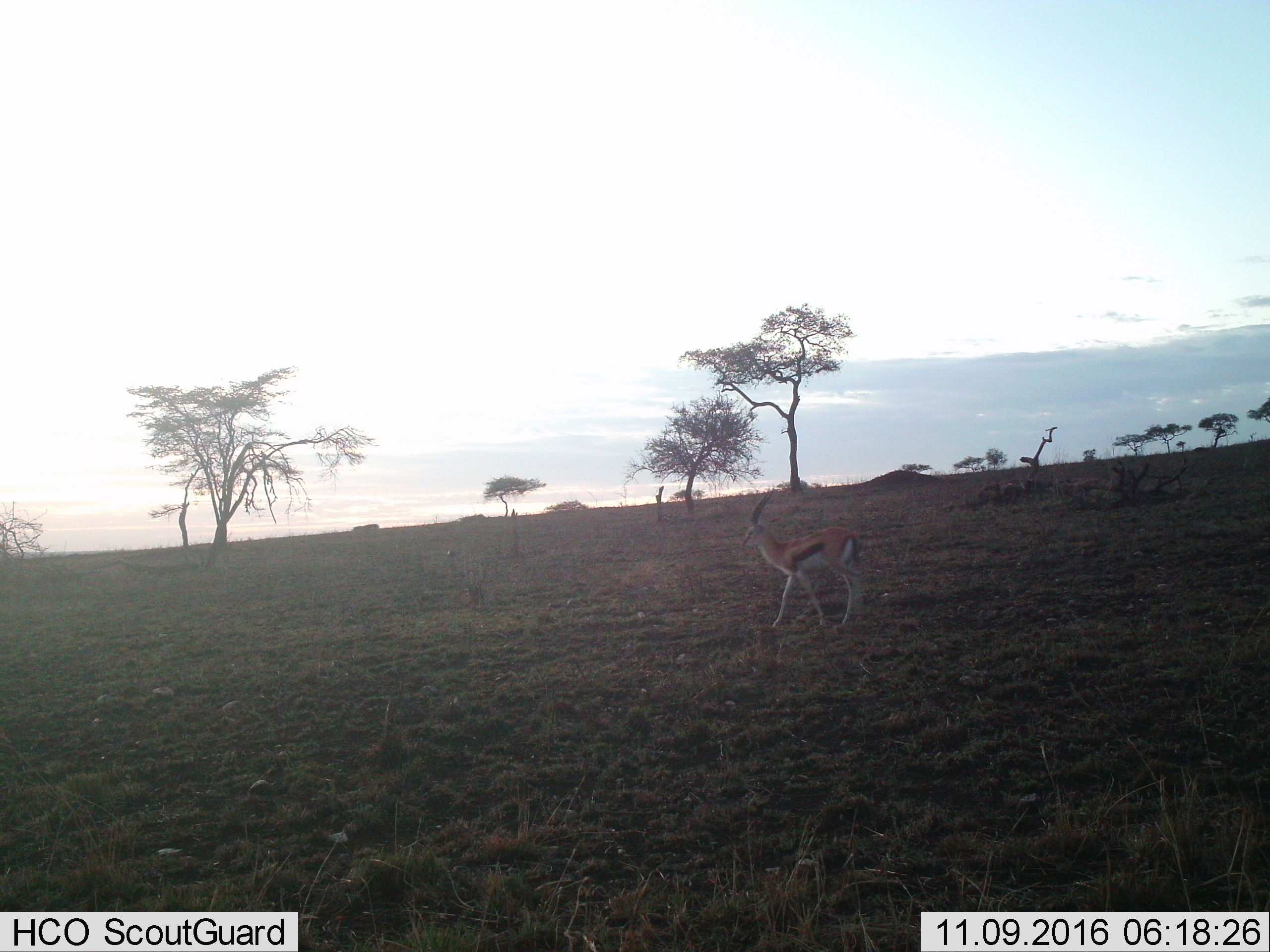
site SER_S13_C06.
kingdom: Animalia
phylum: Chordata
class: Mammalia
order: Artiodactyla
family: Bovidae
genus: Eudorcas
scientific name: Eudorcas thomsonii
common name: thomson's gazelle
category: gazellethomsons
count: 1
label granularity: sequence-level